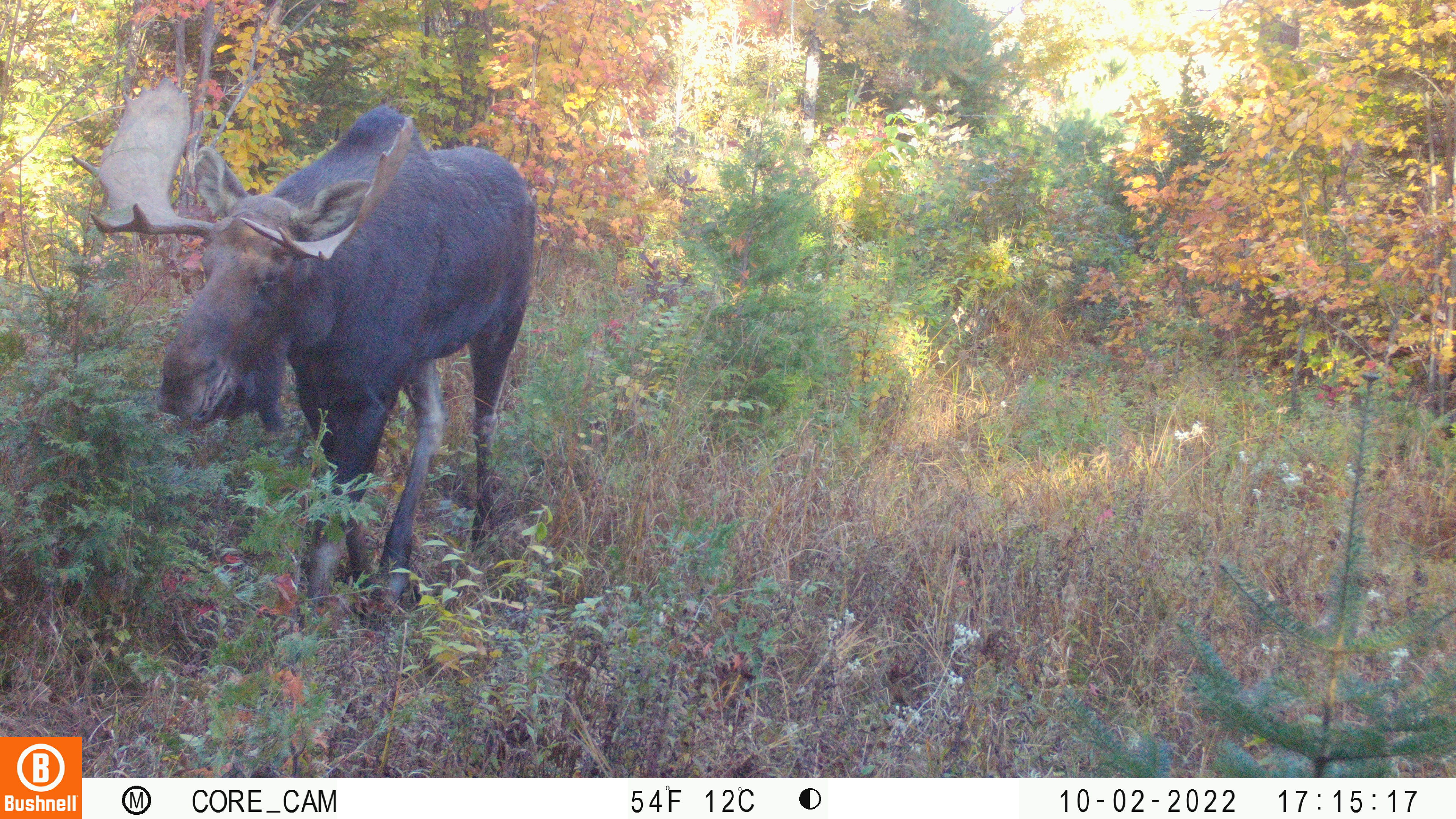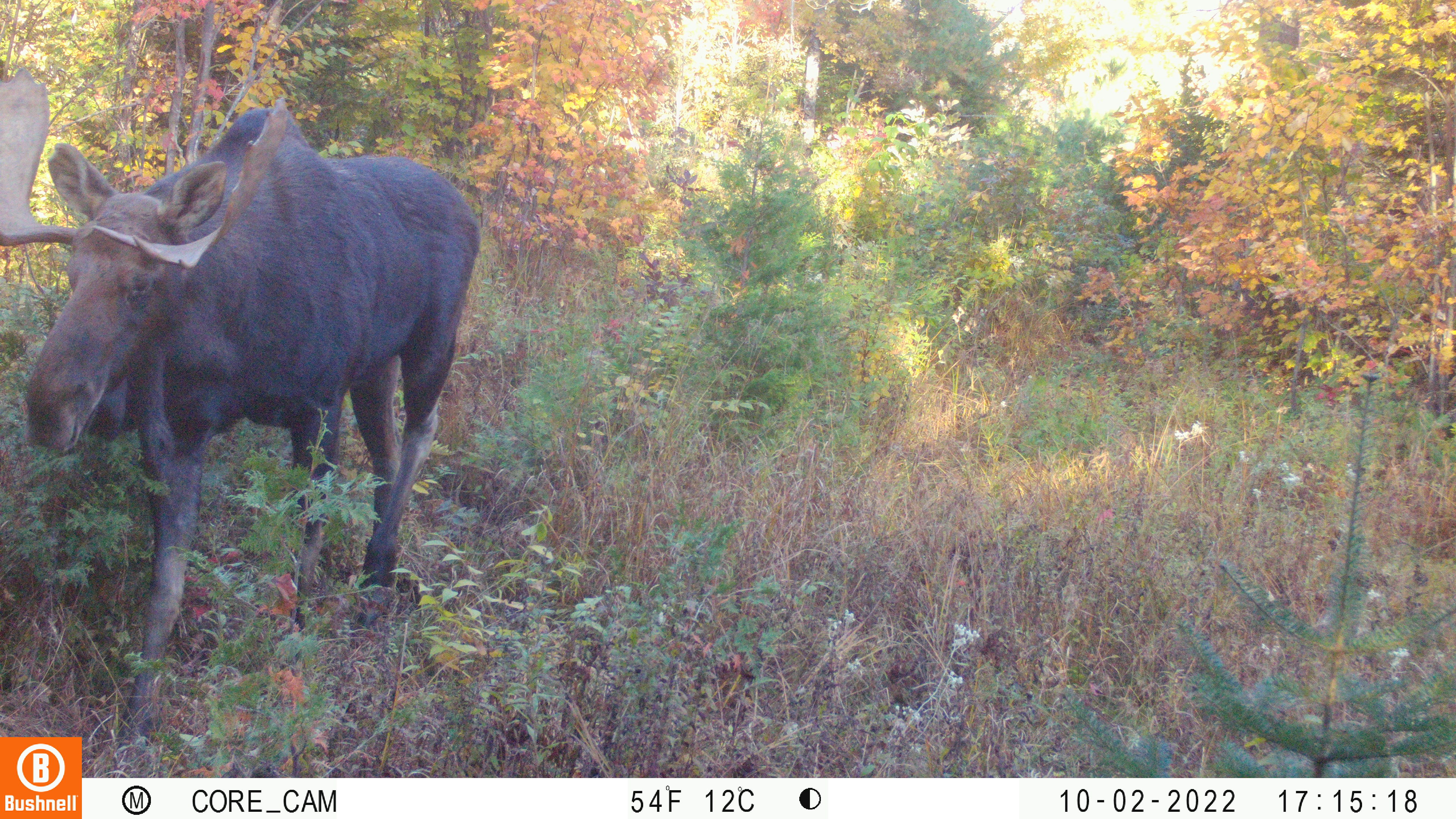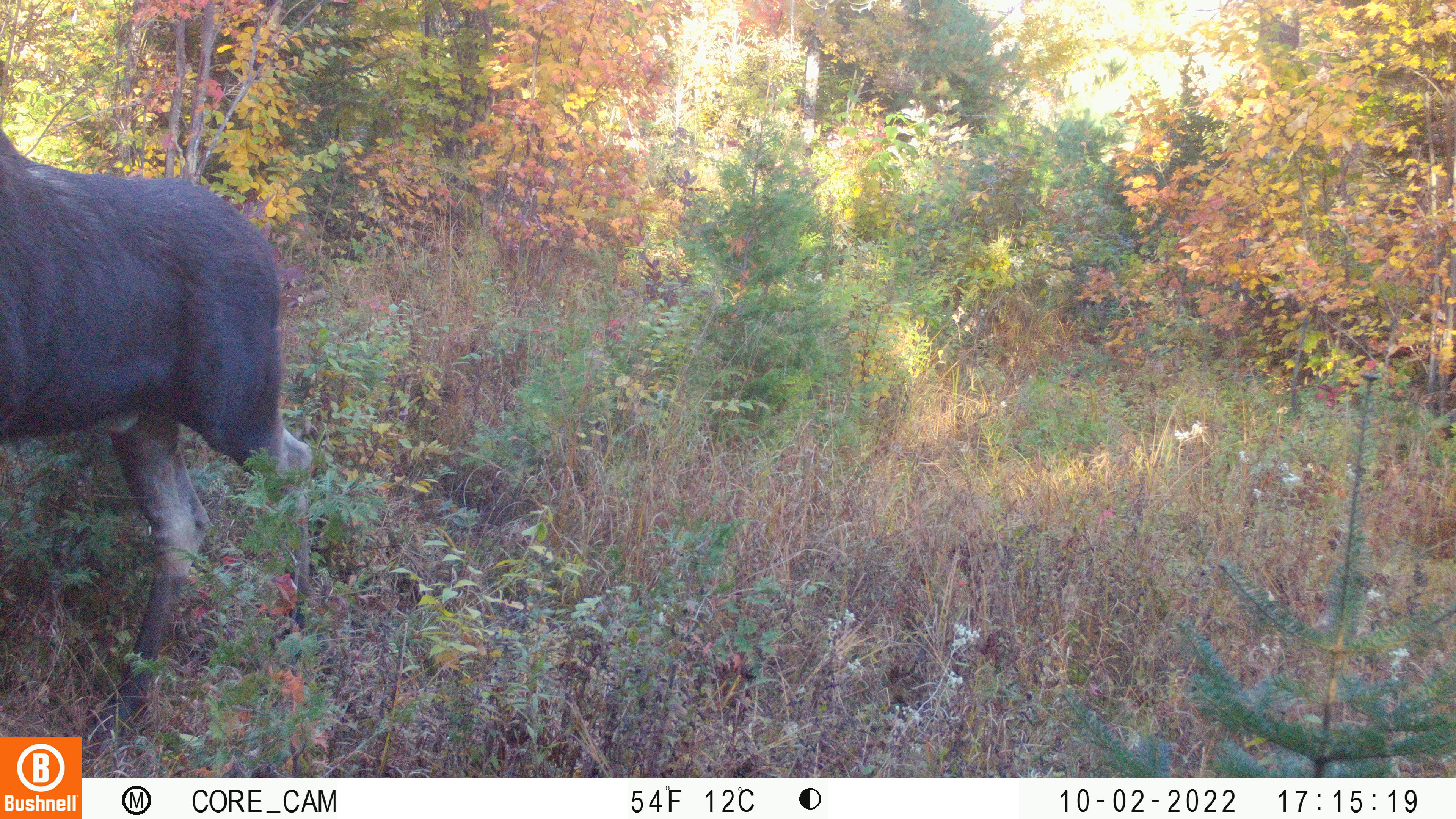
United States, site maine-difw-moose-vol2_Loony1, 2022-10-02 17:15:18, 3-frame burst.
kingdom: Animalia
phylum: Chordata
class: Mammalia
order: Artiodactyla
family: Cervidae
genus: Alces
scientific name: Alces alces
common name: moose